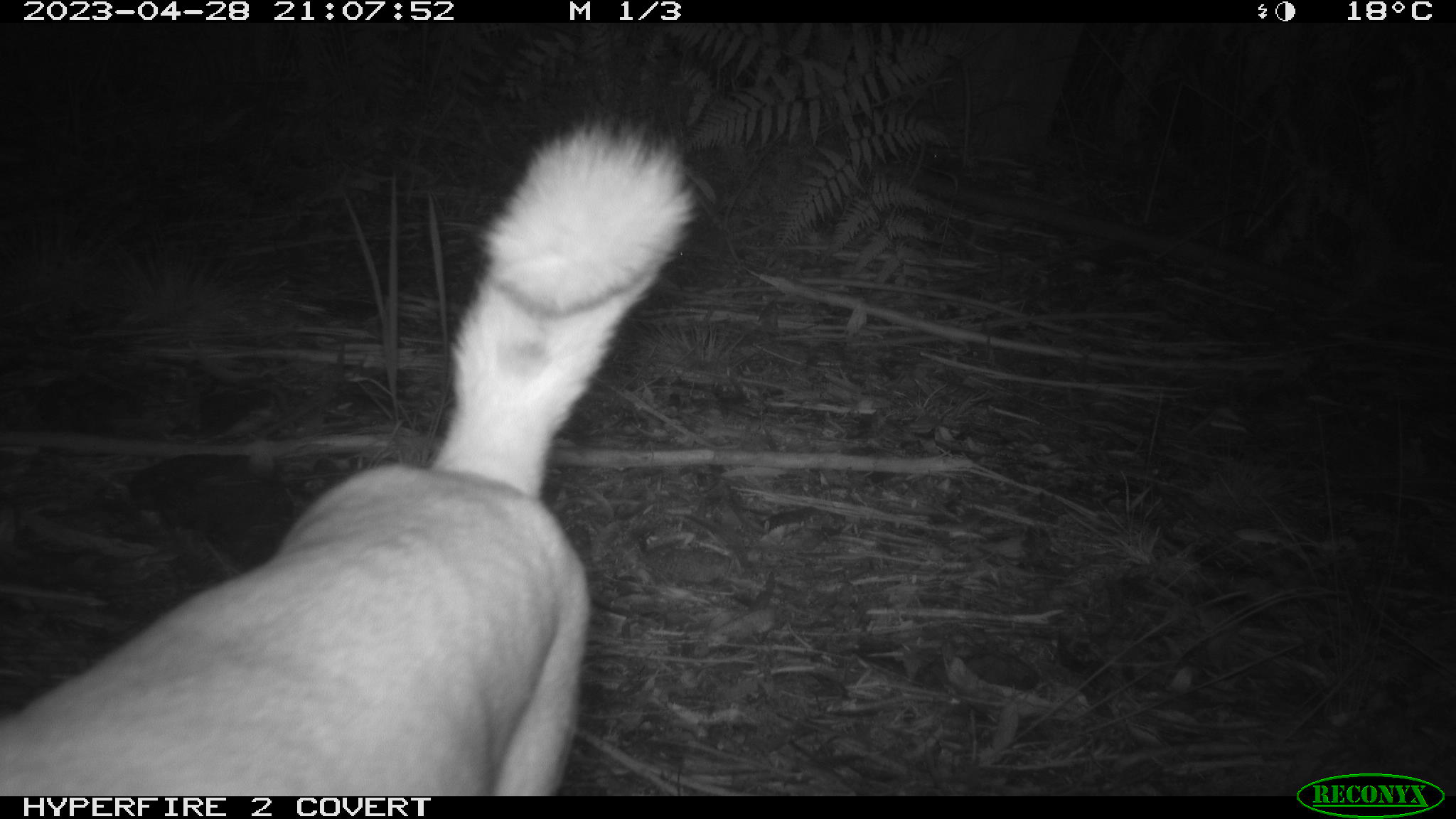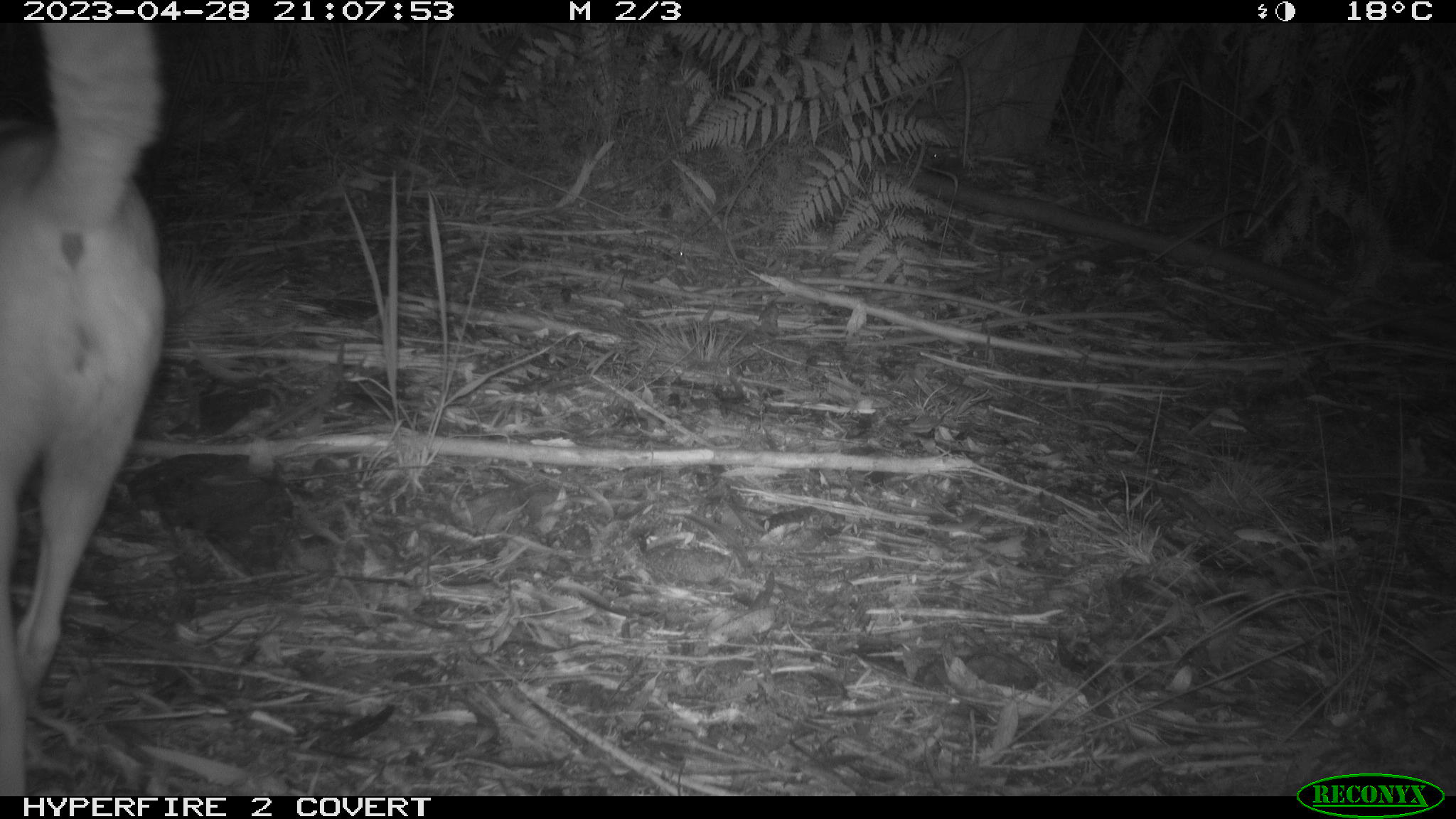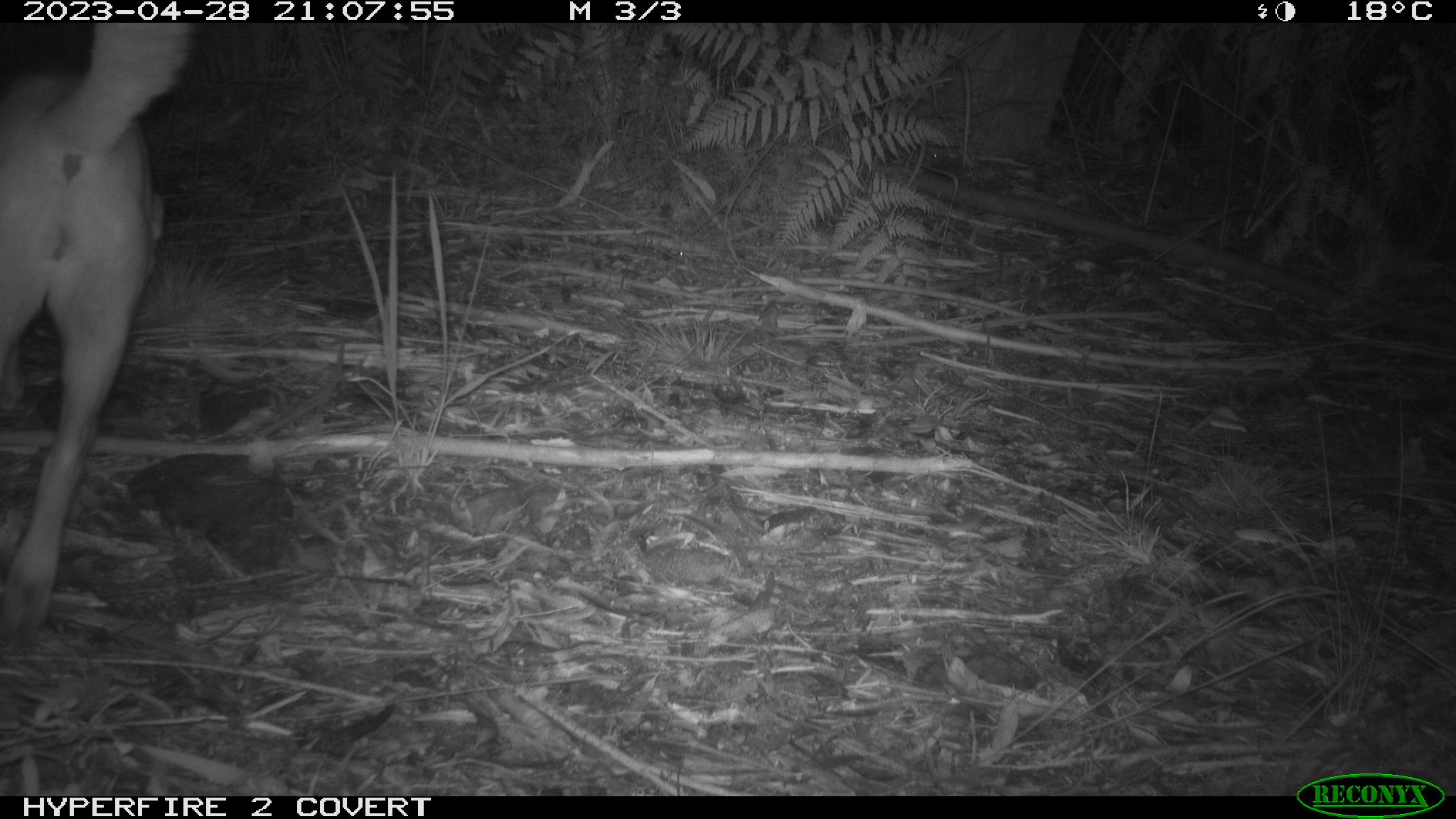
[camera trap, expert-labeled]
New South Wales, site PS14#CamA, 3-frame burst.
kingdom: Animalia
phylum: Chordata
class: Mammalia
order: Carnivora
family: Canidae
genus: Canis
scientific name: Canis familiaris dingo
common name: dingo